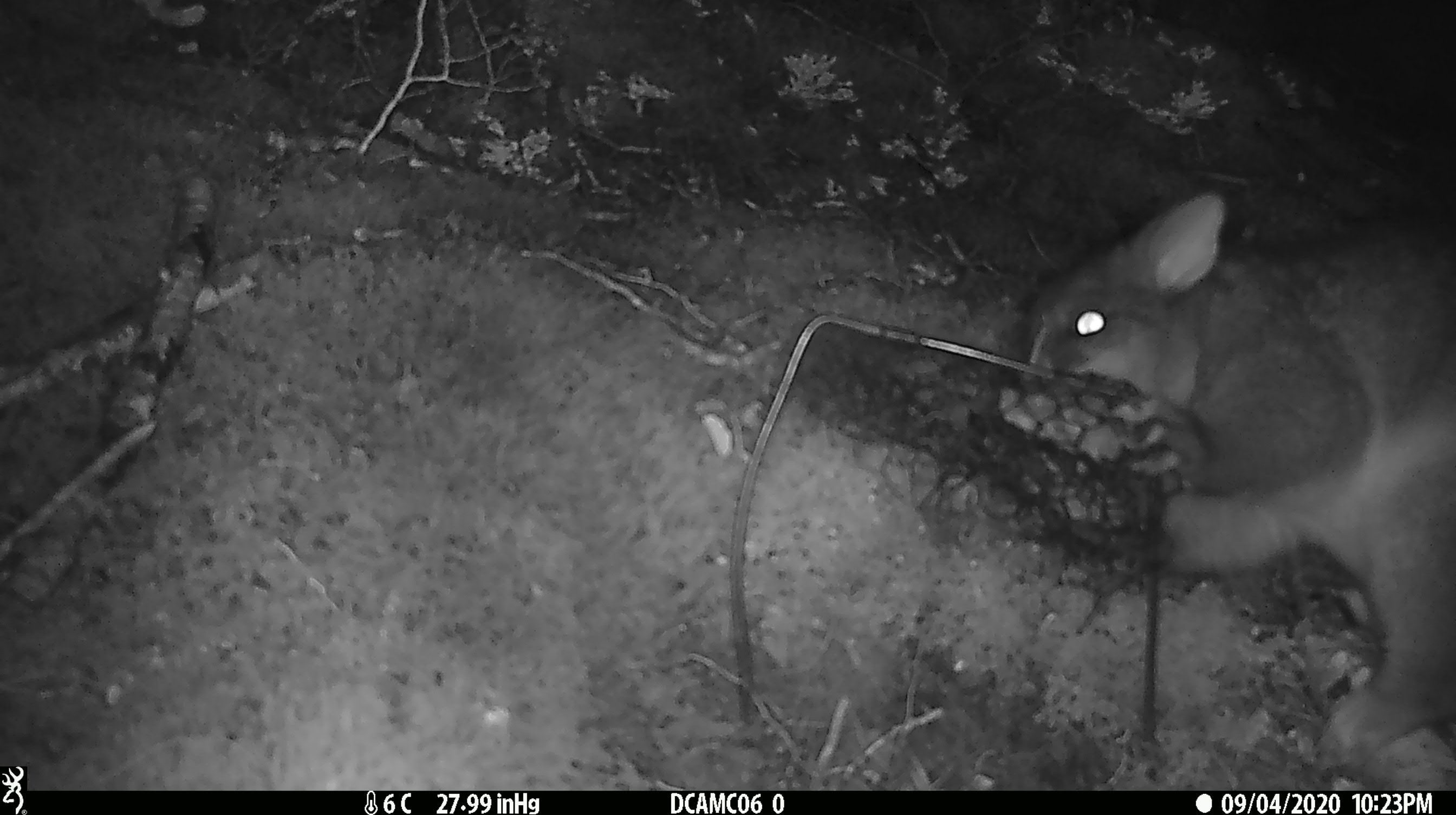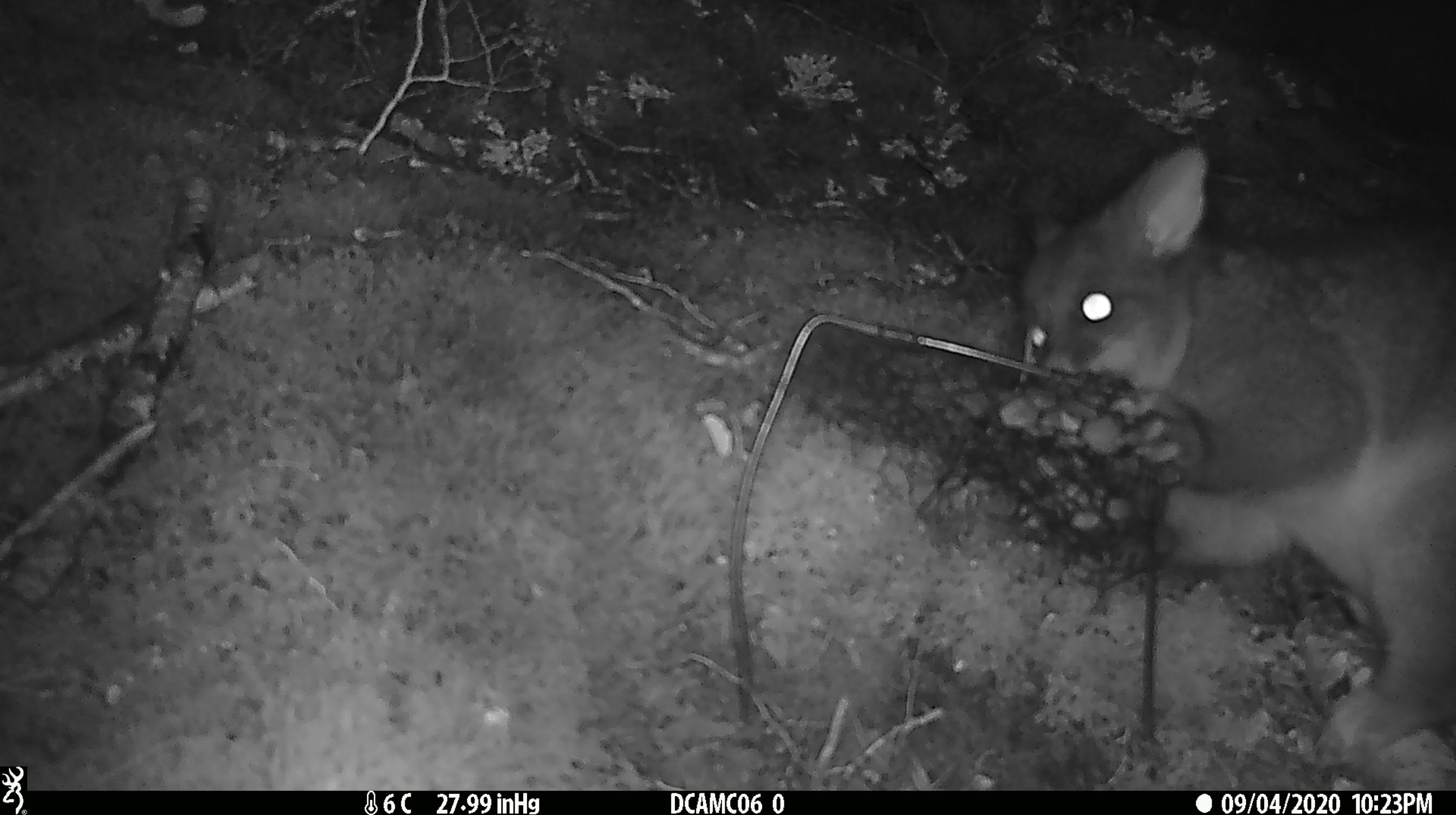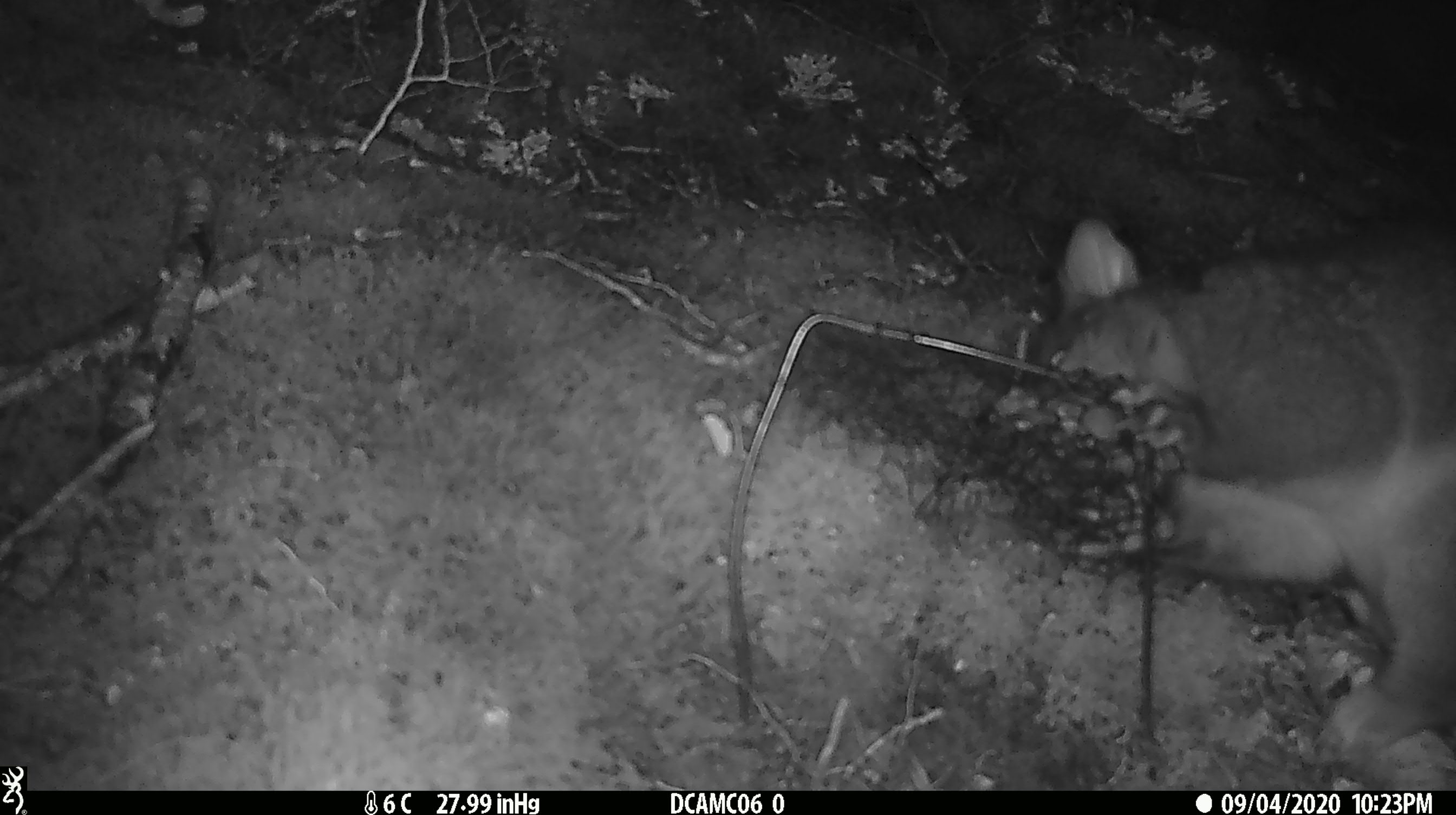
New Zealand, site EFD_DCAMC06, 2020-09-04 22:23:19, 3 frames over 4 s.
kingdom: Animalia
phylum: Chordata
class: Mammalia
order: Diprotodontia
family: Phalangeridae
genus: Trichosurus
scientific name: Trichosurus vulpecula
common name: common brushtail possum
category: possum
Possum (common brushtail possum) (Trichosurus vulpecula).